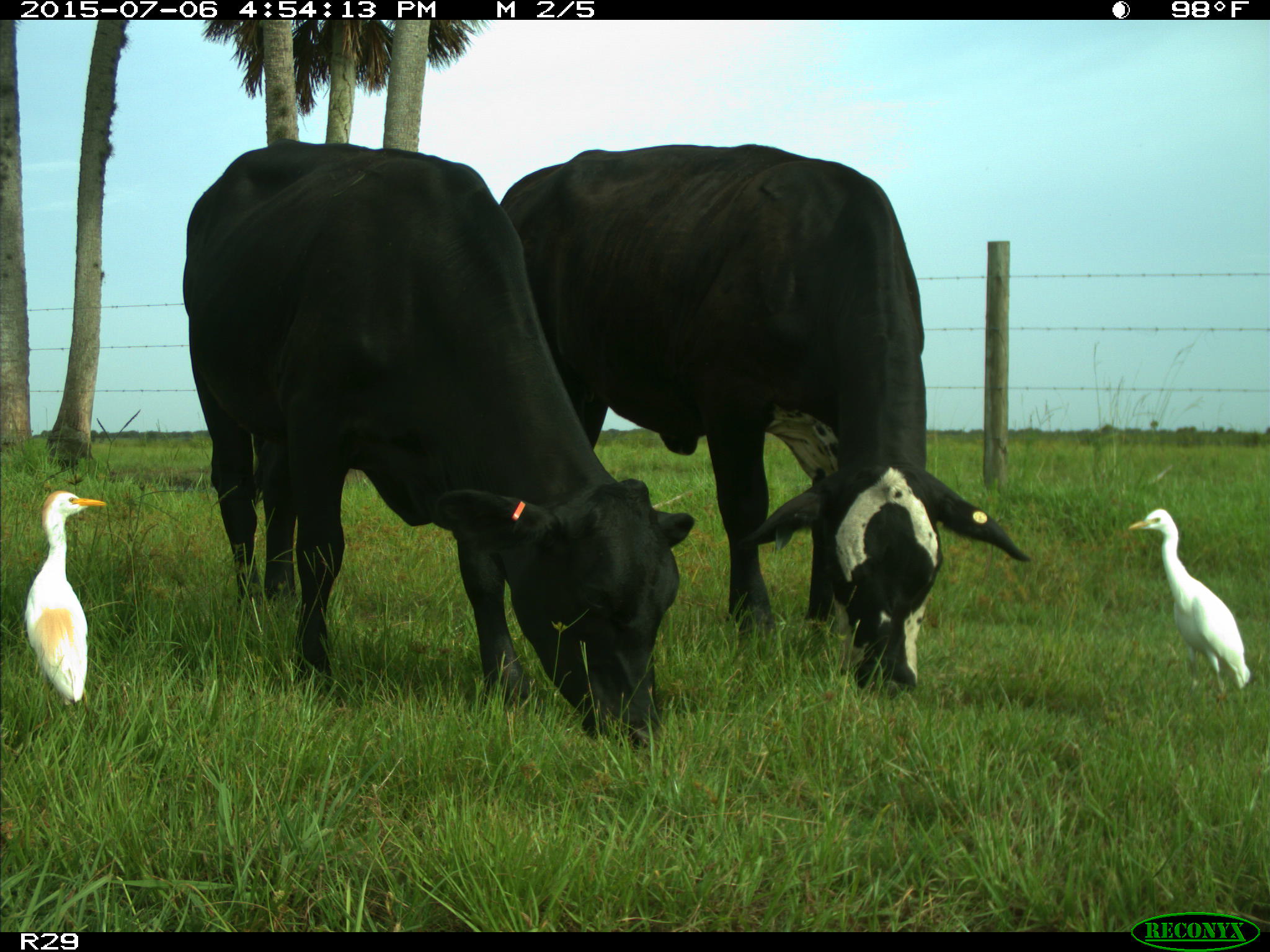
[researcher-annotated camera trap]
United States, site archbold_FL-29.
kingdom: Animalia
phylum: Chordata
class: Mammalia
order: Artiodactyla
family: Bovidae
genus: Bos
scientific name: Bos taurus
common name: domestic cow